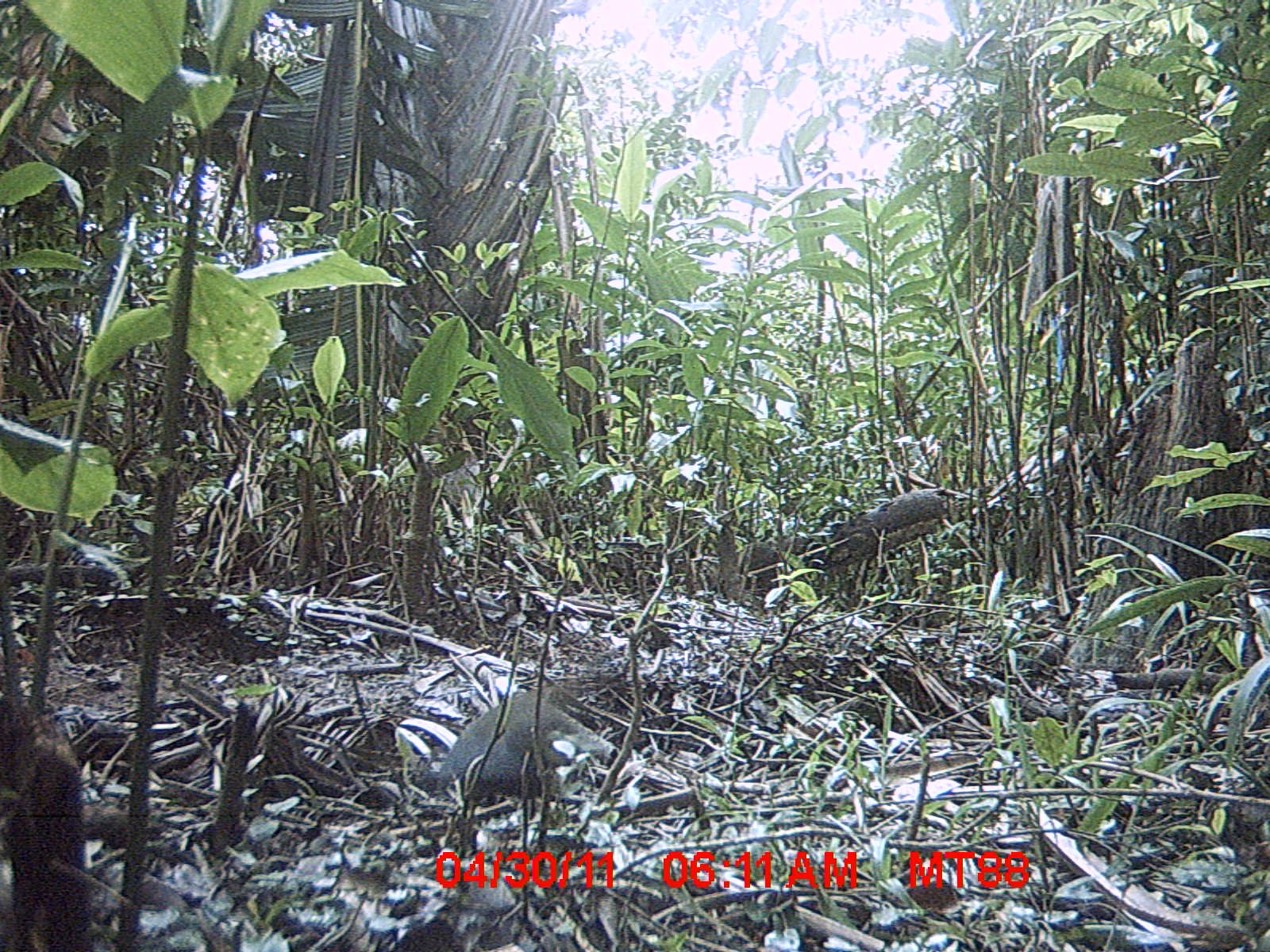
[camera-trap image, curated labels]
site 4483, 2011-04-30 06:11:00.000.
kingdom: Animalia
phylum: Chordata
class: Aves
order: Cuculiformes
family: Cuculidae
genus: Coua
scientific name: Coua serriana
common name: red-breasted coua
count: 1